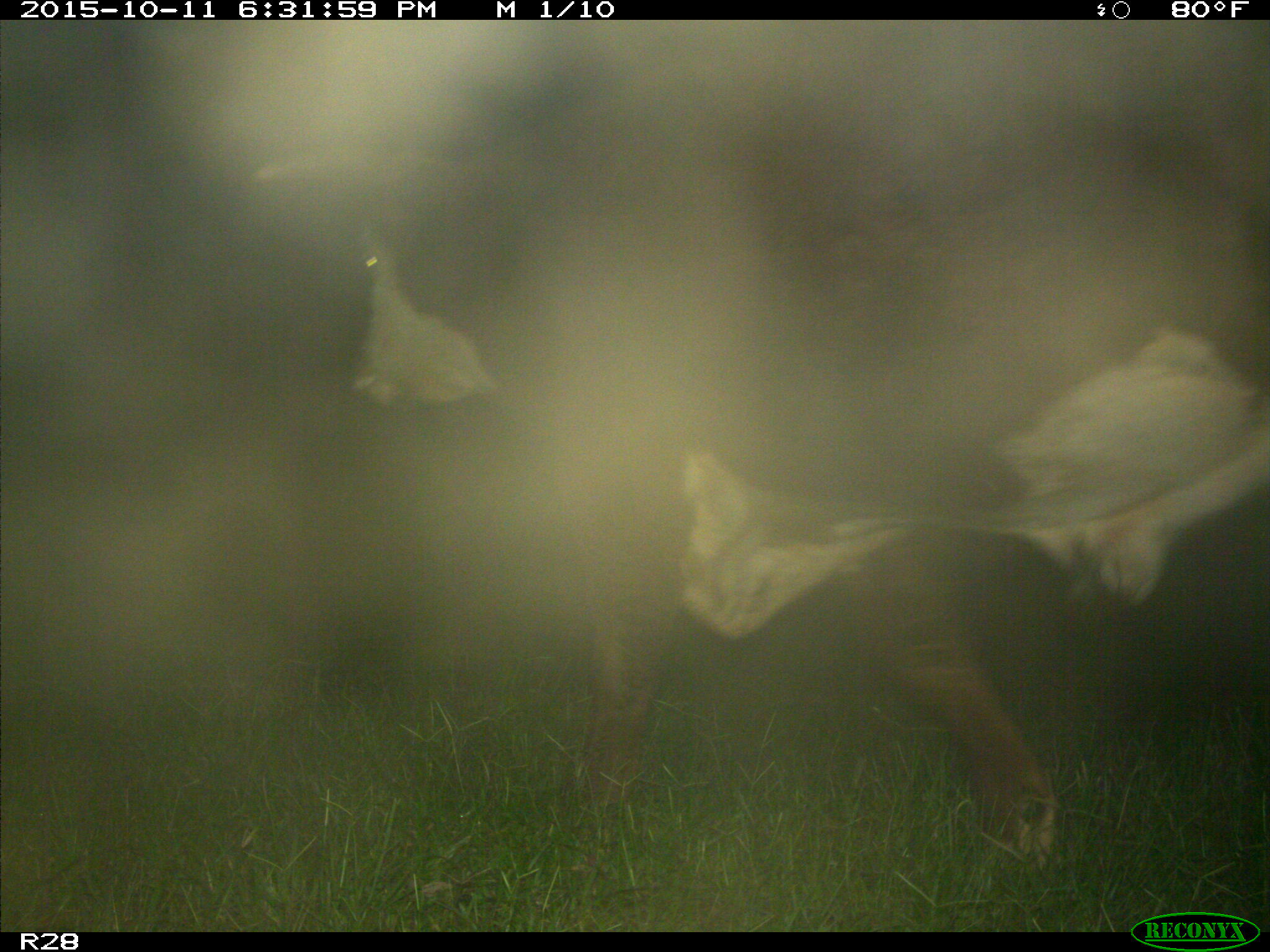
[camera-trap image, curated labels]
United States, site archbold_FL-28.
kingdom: Animalia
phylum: Chordata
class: Mammalia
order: Artiodactyla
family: Bovidae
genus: Bos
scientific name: Bos taurus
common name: domestic cow